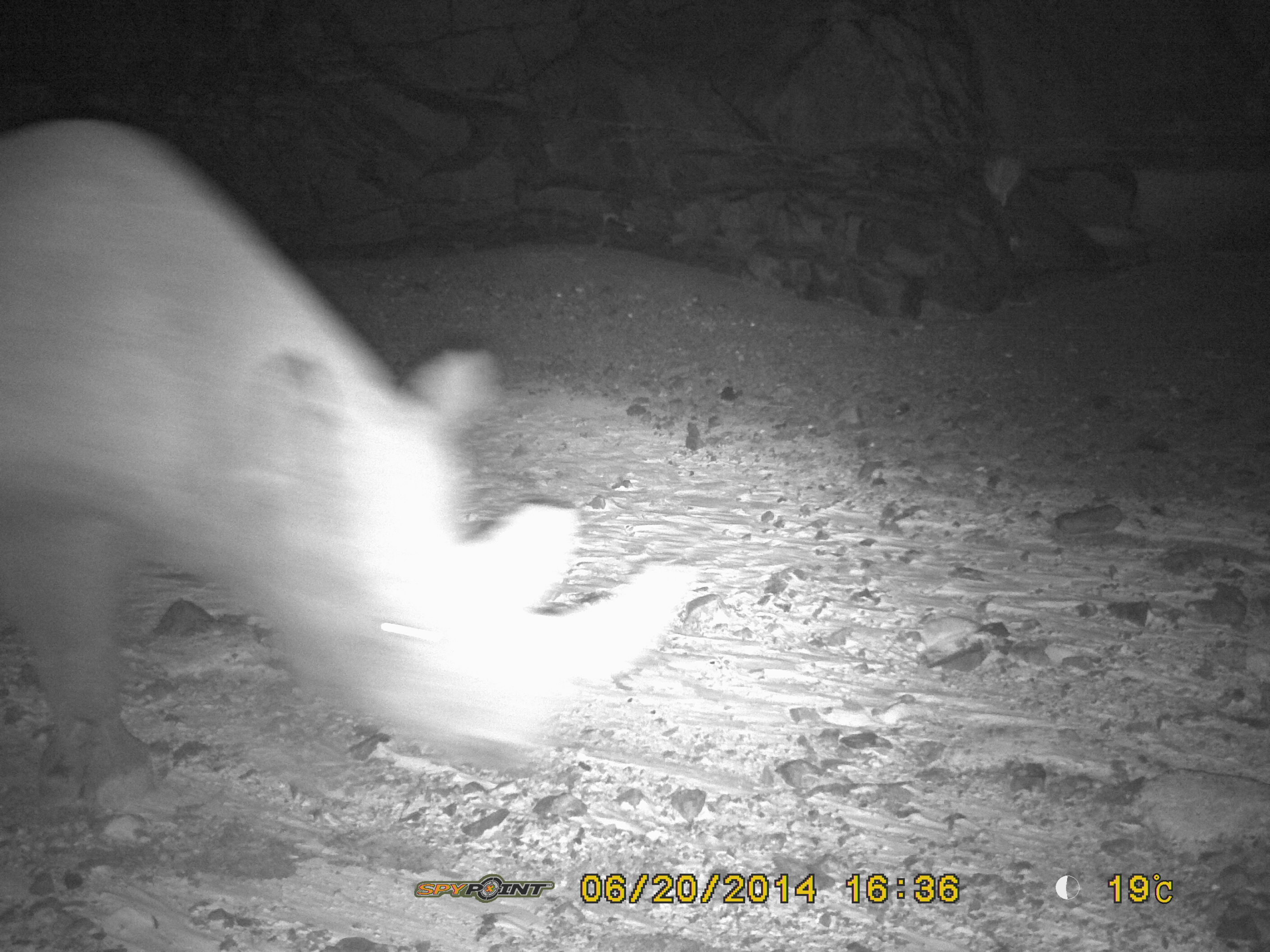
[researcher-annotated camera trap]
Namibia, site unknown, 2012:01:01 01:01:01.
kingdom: Animalia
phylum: Chordata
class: Mammalia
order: Perissodactyla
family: Rhinocerotidae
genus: Diceros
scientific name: Diceros bicornis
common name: black rhinoceros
Diceros bicornis (black rhinoceros).